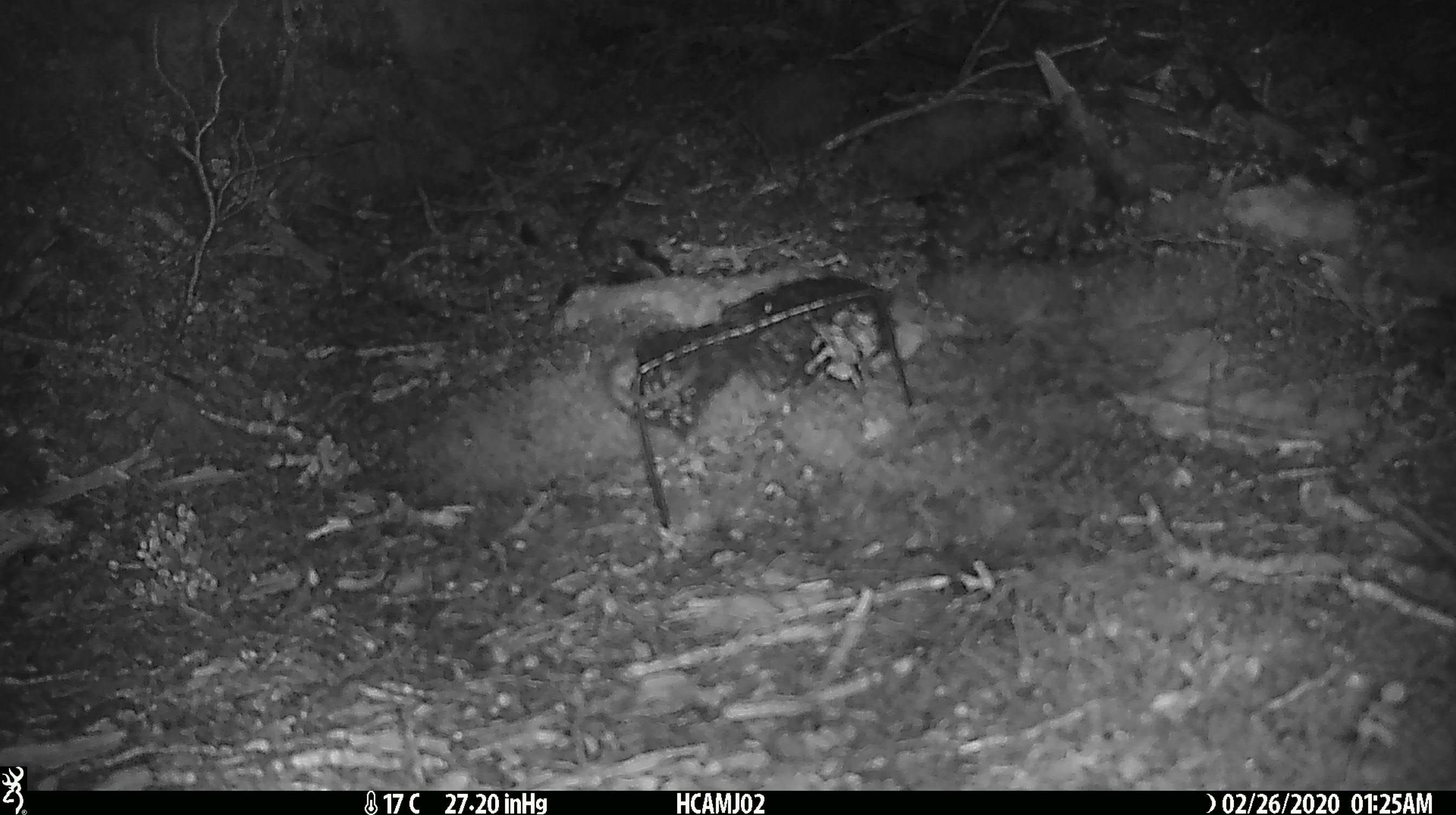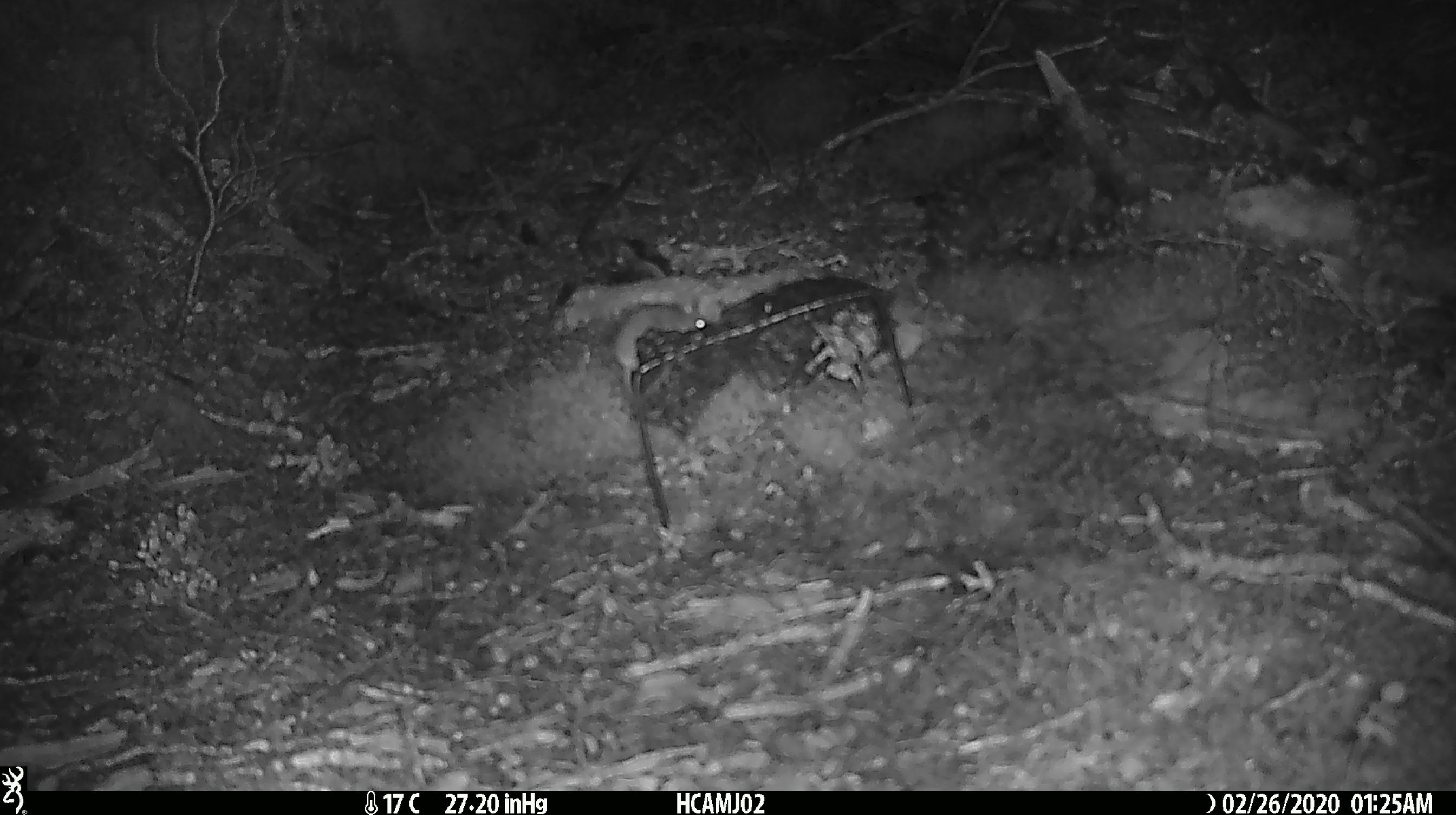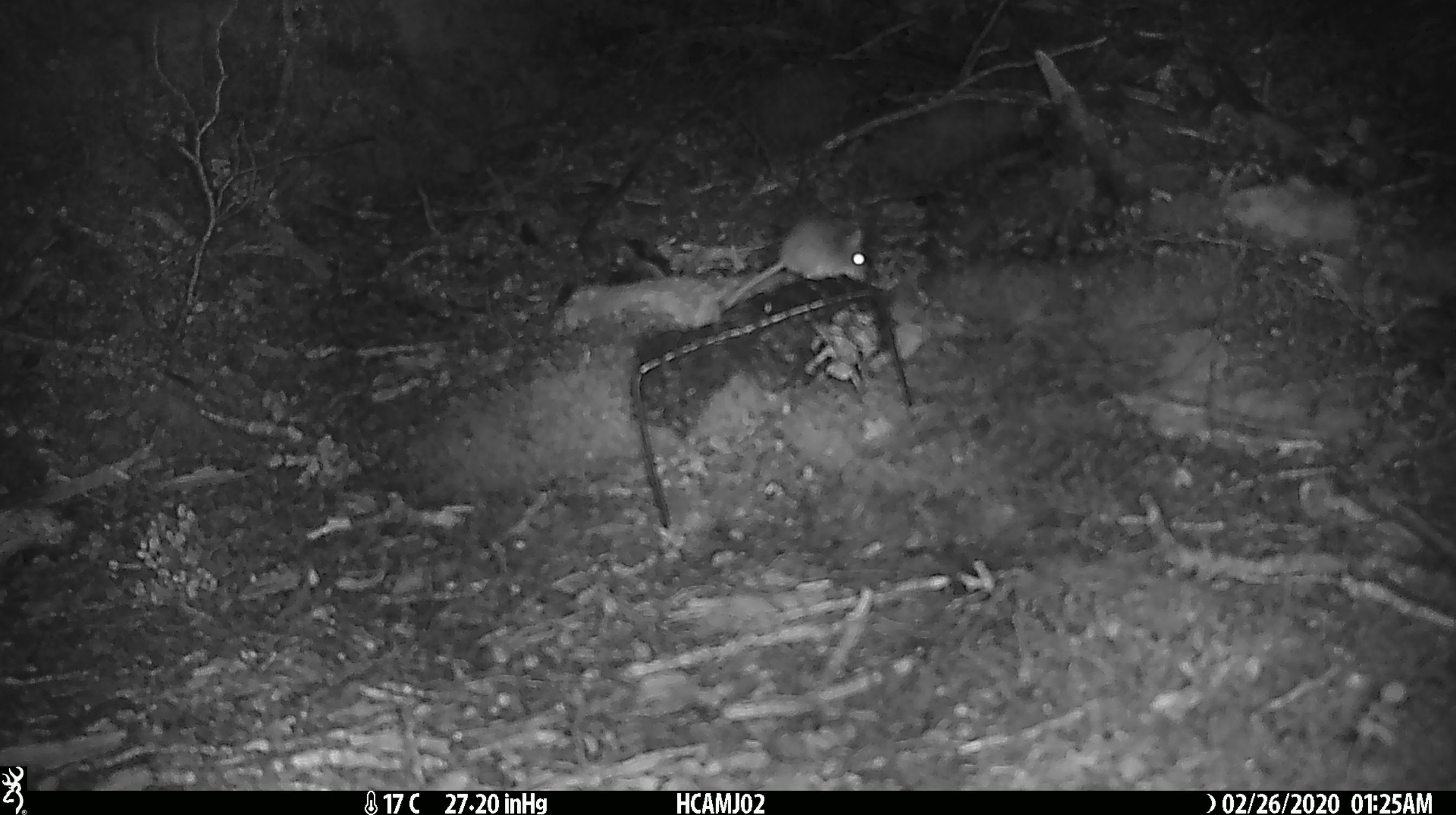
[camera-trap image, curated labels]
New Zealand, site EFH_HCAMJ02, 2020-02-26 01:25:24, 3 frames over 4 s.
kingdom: Animalia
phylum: Chordata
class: Mammalia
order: Rodentia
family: Muridae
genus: Mus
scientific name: Mus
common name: mouse